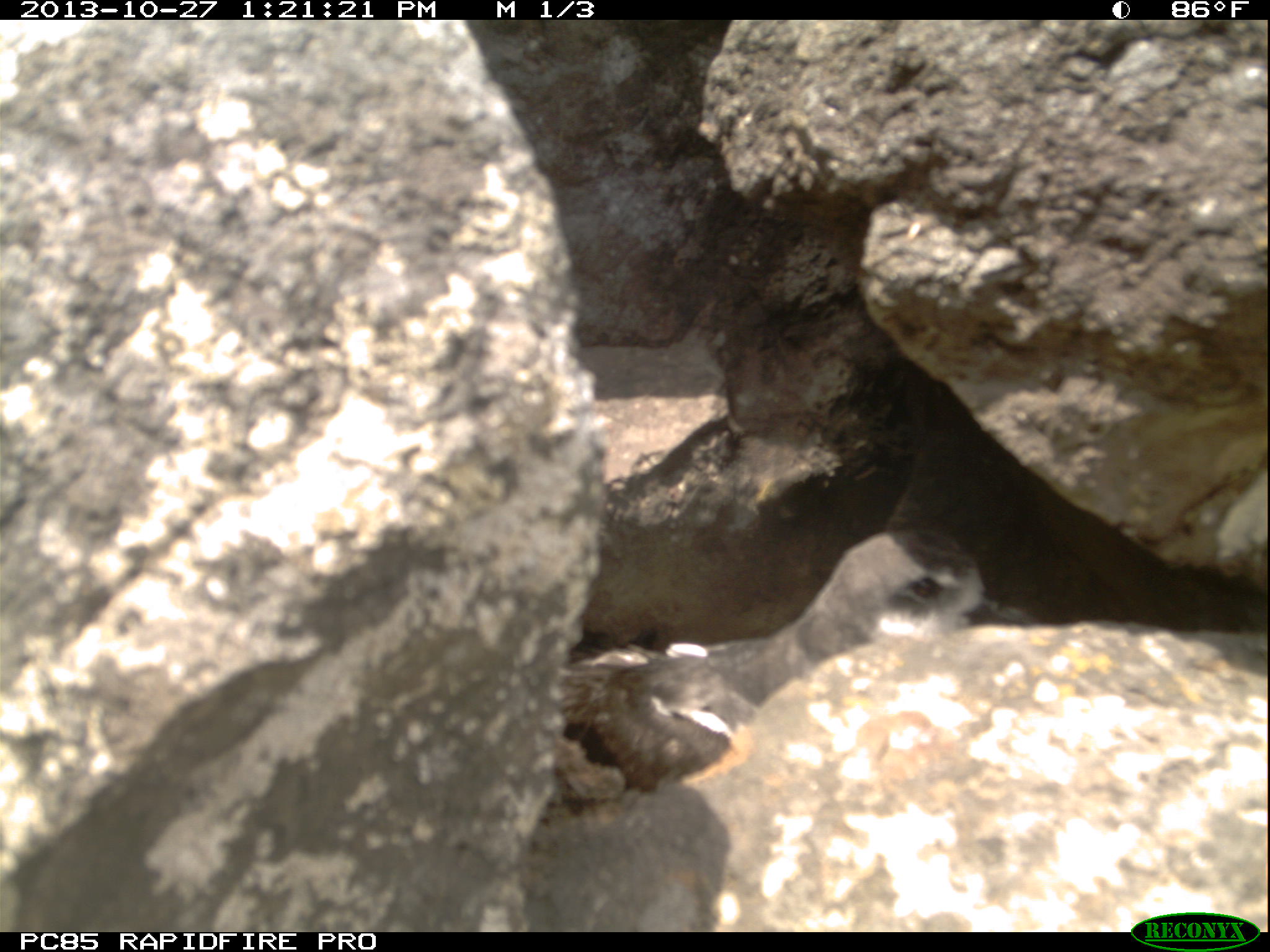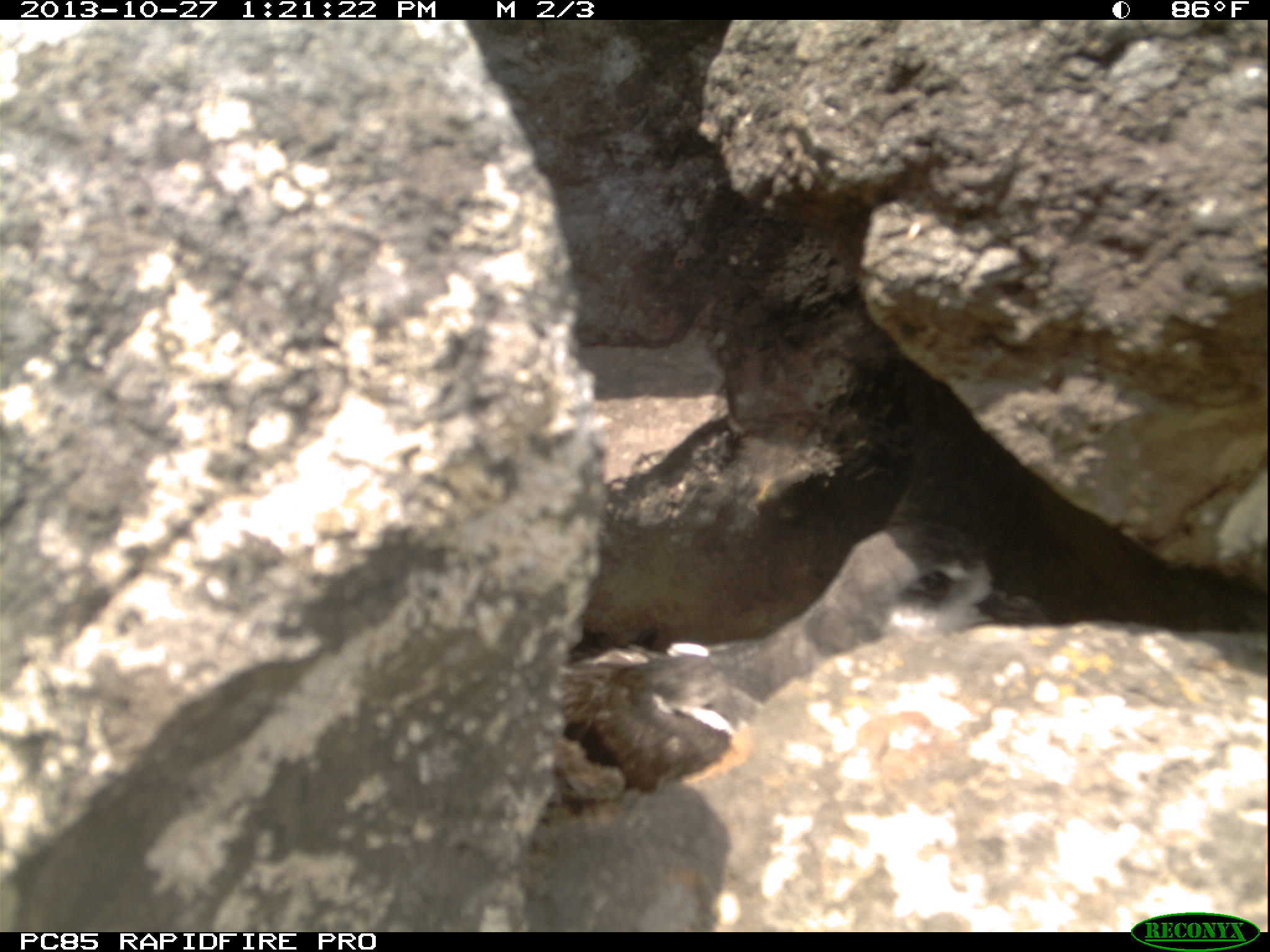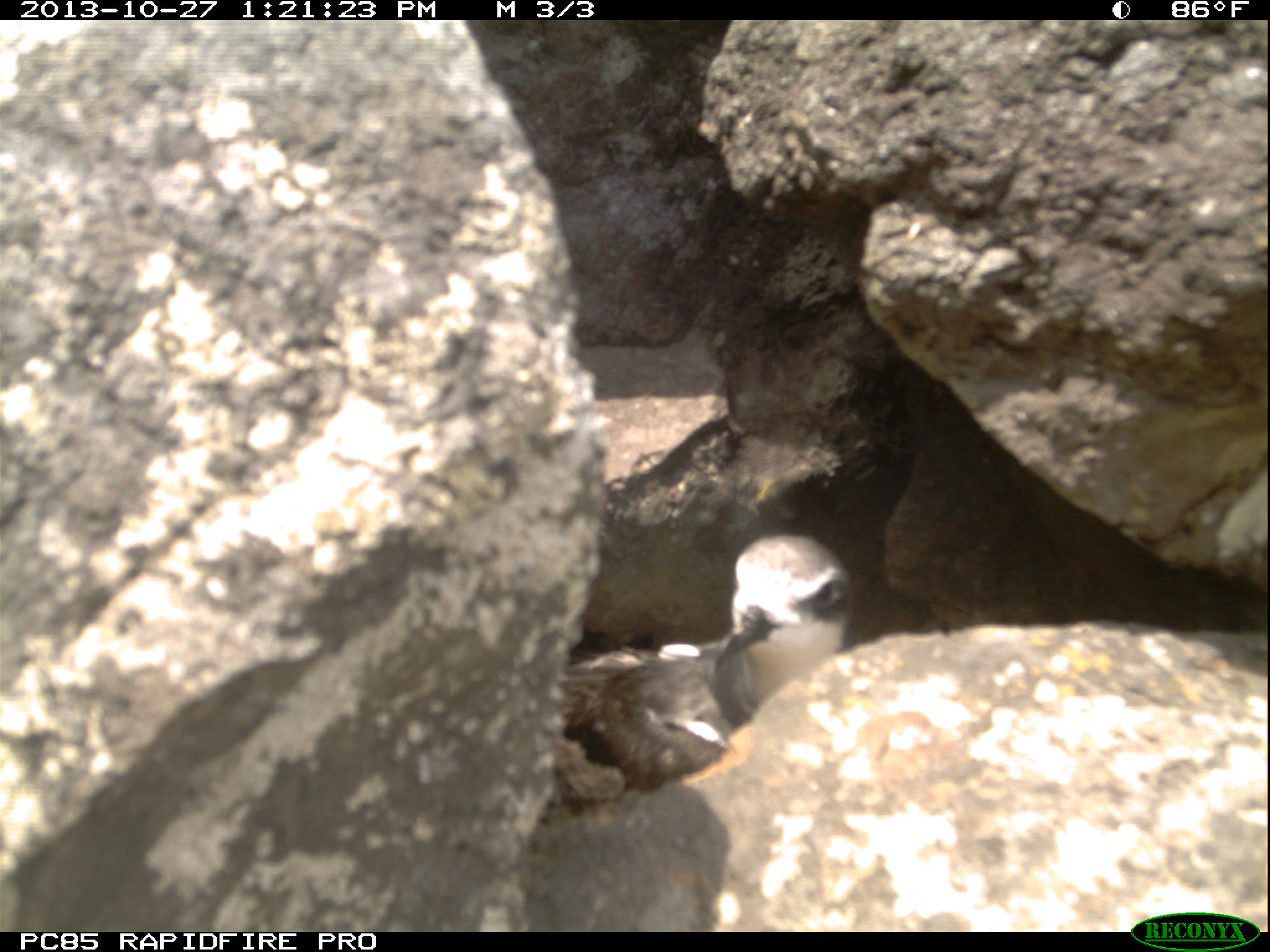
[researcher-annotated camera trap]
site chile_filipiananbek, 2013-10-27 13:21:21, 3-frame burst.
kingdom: Animalia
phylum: Chordata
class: Aves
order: Procellariiformes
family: Procellariidae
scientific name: Procellariidae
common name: petrel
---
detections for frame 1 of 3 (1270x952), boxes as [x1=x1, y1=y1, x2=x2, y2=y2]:
petrel: [x1=548, y1=526, x2=995, y2=814]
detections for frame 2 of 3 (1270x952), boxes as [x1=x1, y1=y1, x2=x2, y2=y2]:
petrel: [x1=549, y1=525, x2=993, y2=794]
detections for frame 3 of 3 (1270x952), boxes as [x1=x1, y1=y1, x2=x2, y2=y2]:
petrel: [x1=561, y1=532, x2=858, y2=806]